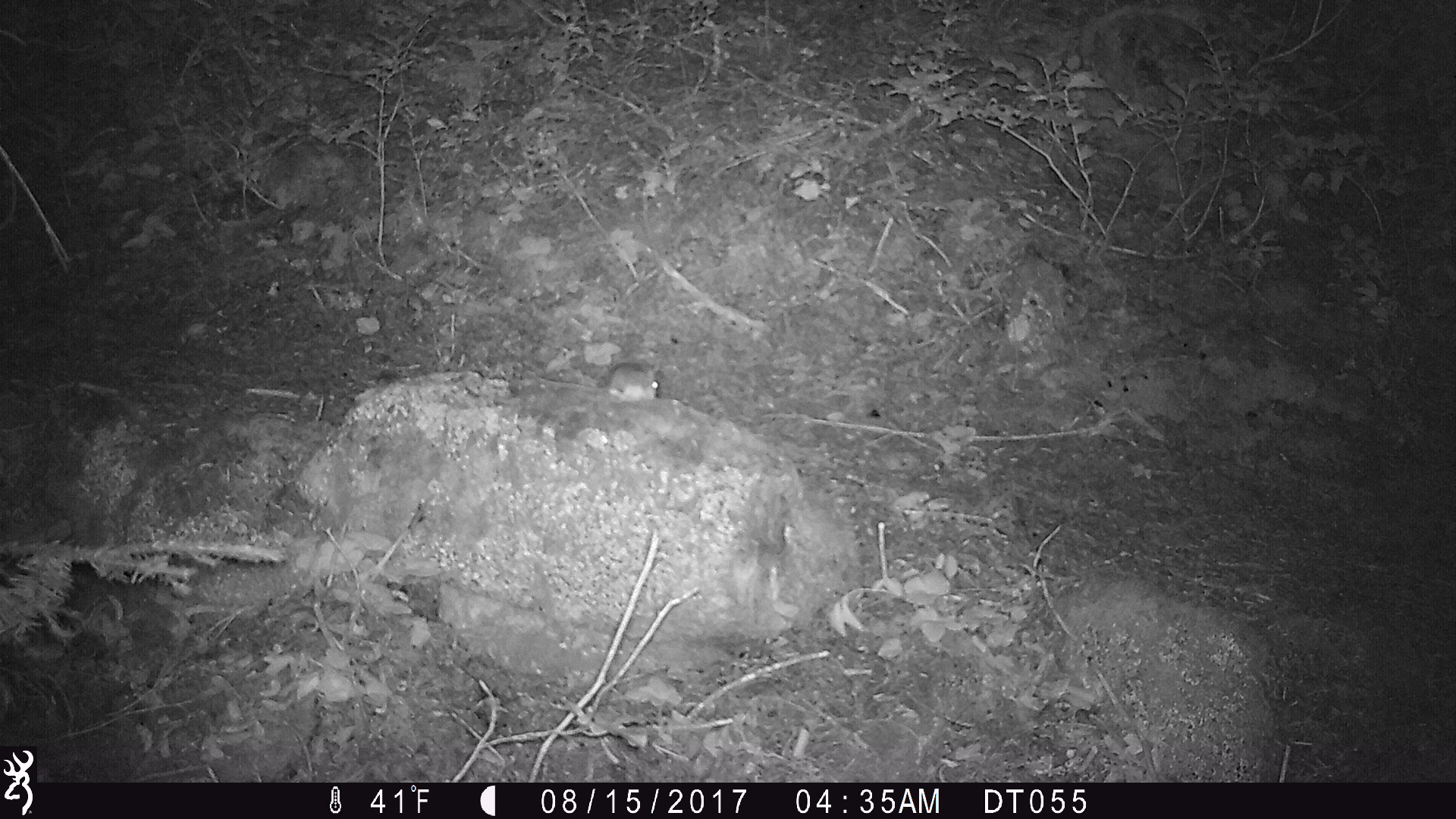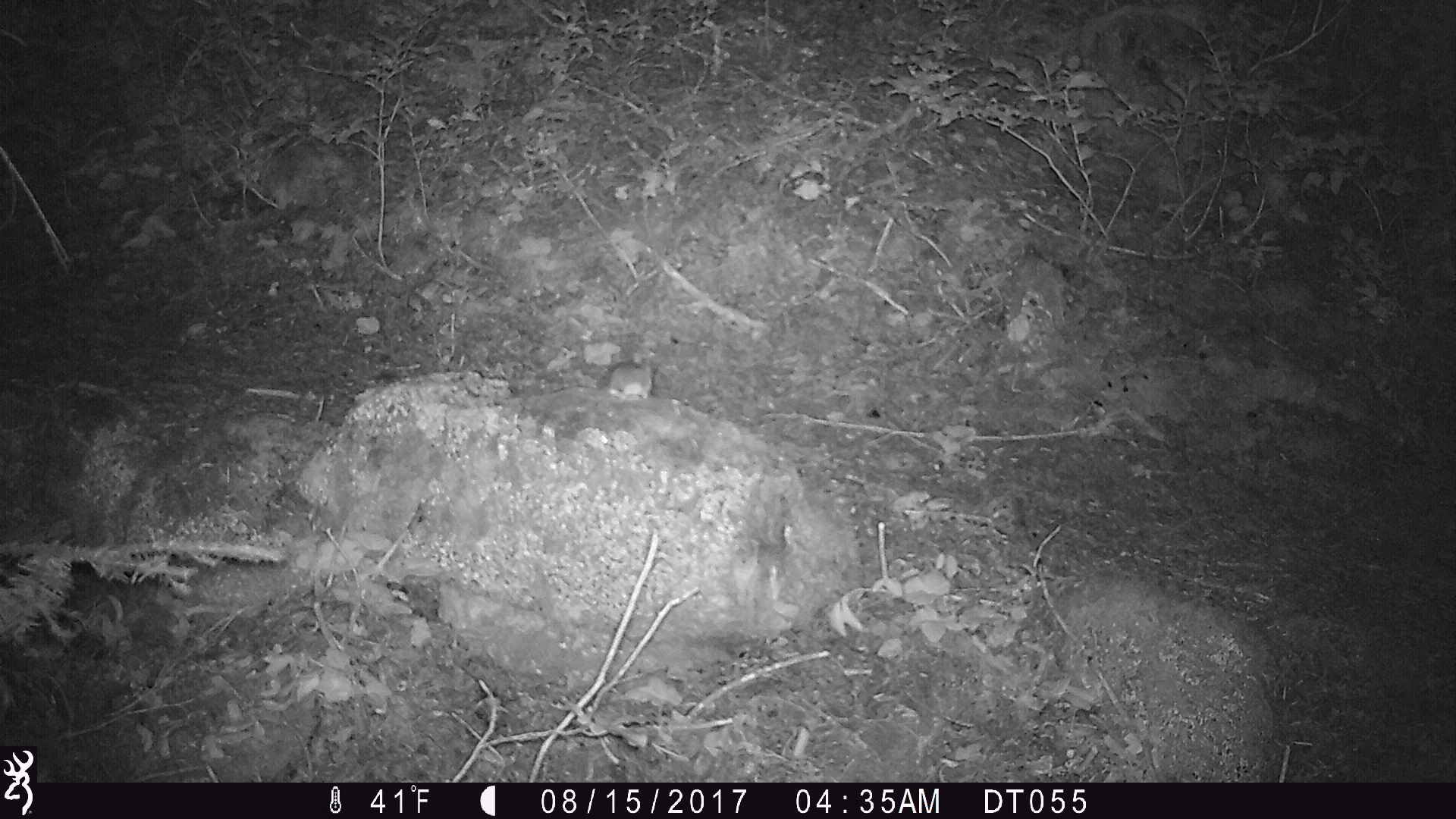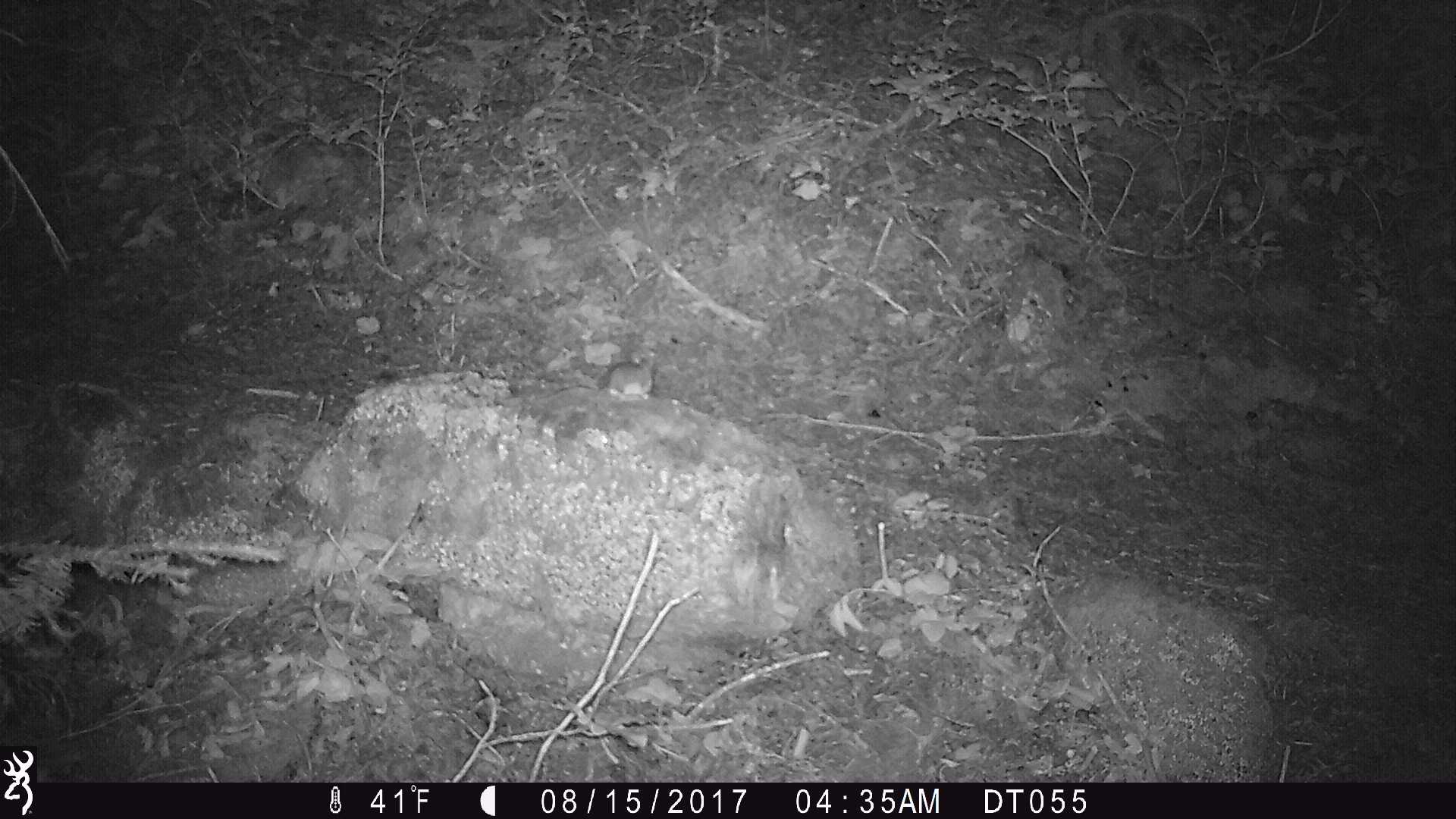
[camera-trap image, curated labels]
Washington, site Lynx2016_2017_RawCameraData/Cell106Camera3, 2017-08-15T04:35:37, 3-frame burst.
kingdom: Animalia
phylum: Chordata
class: Mammalia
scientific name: Mammalia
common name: small mammal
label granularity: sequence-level